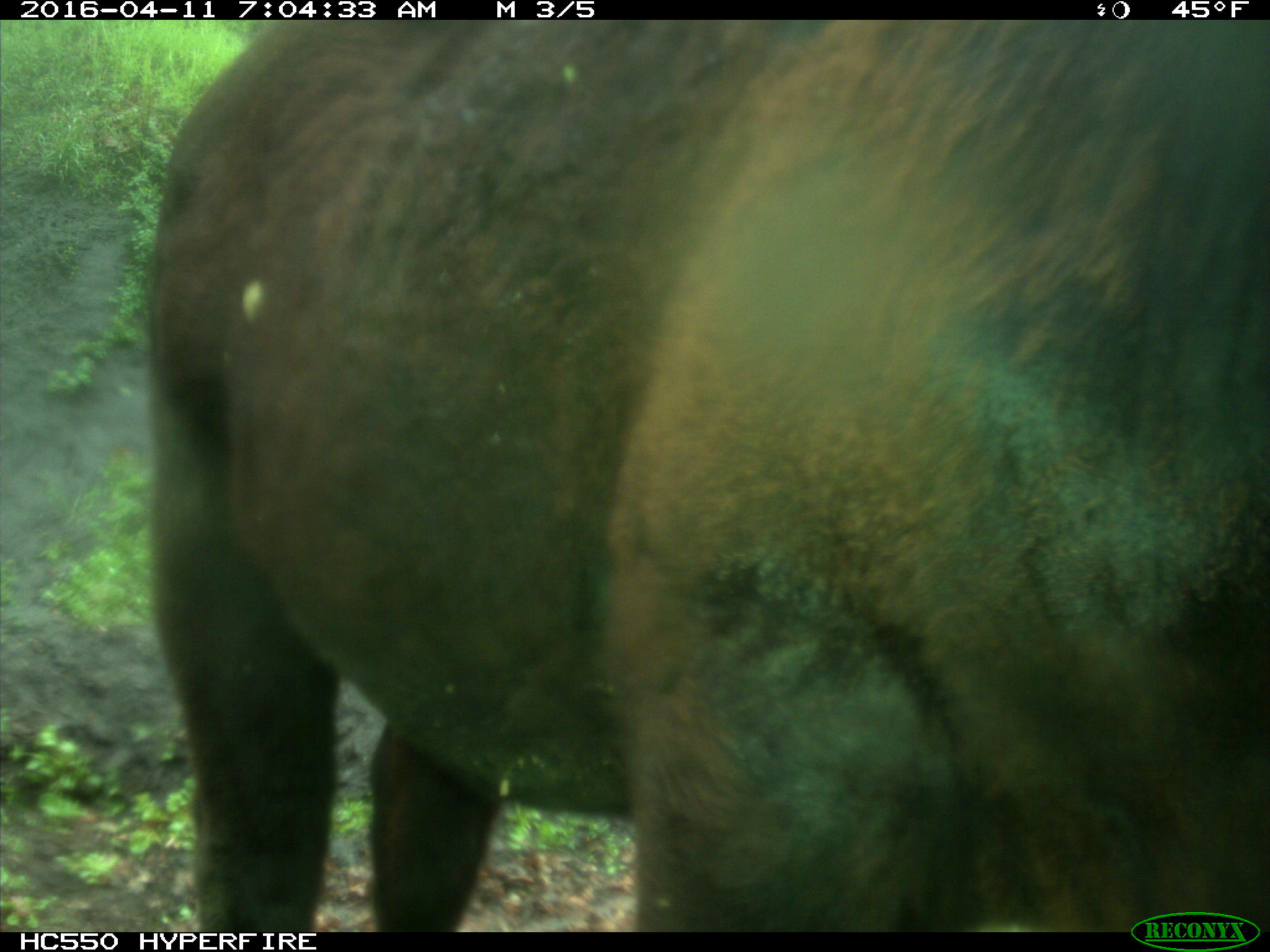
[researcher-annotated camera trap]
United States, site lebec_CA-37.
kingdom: Animalia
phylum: Chordata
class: Mammalia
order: Artiodactyla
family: Bovidae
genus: Bos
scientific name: Bos taurus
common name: domestic cow